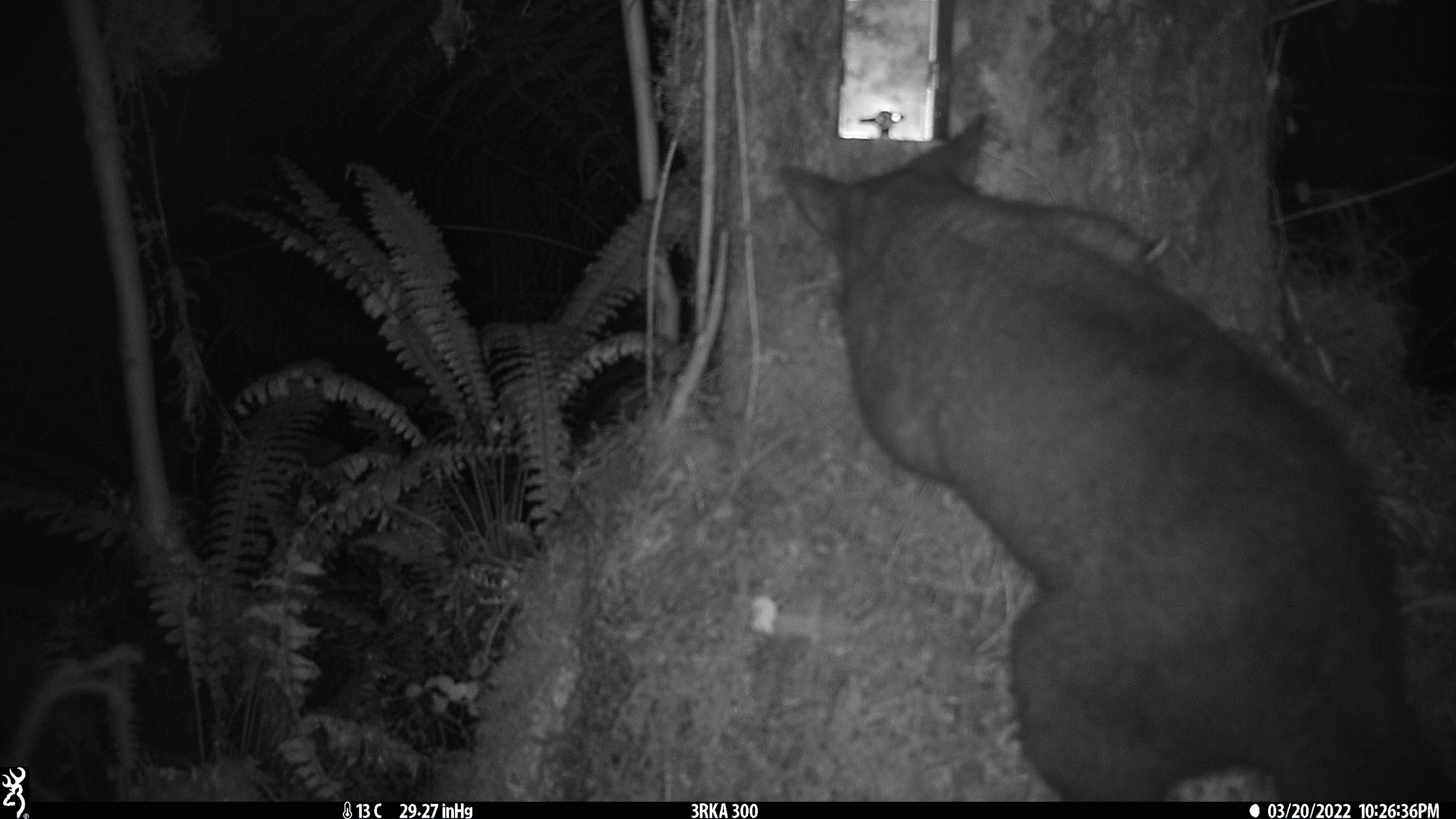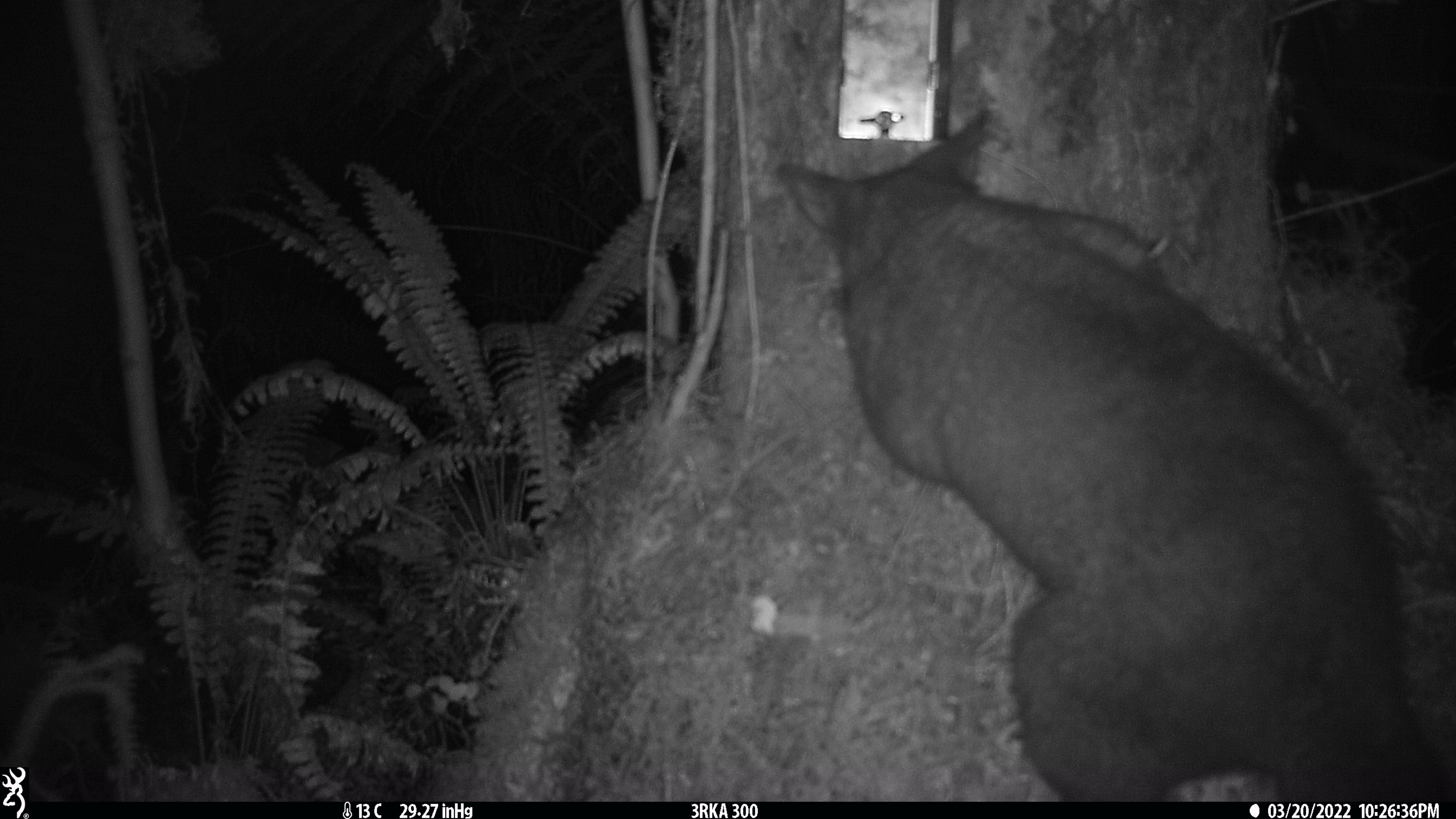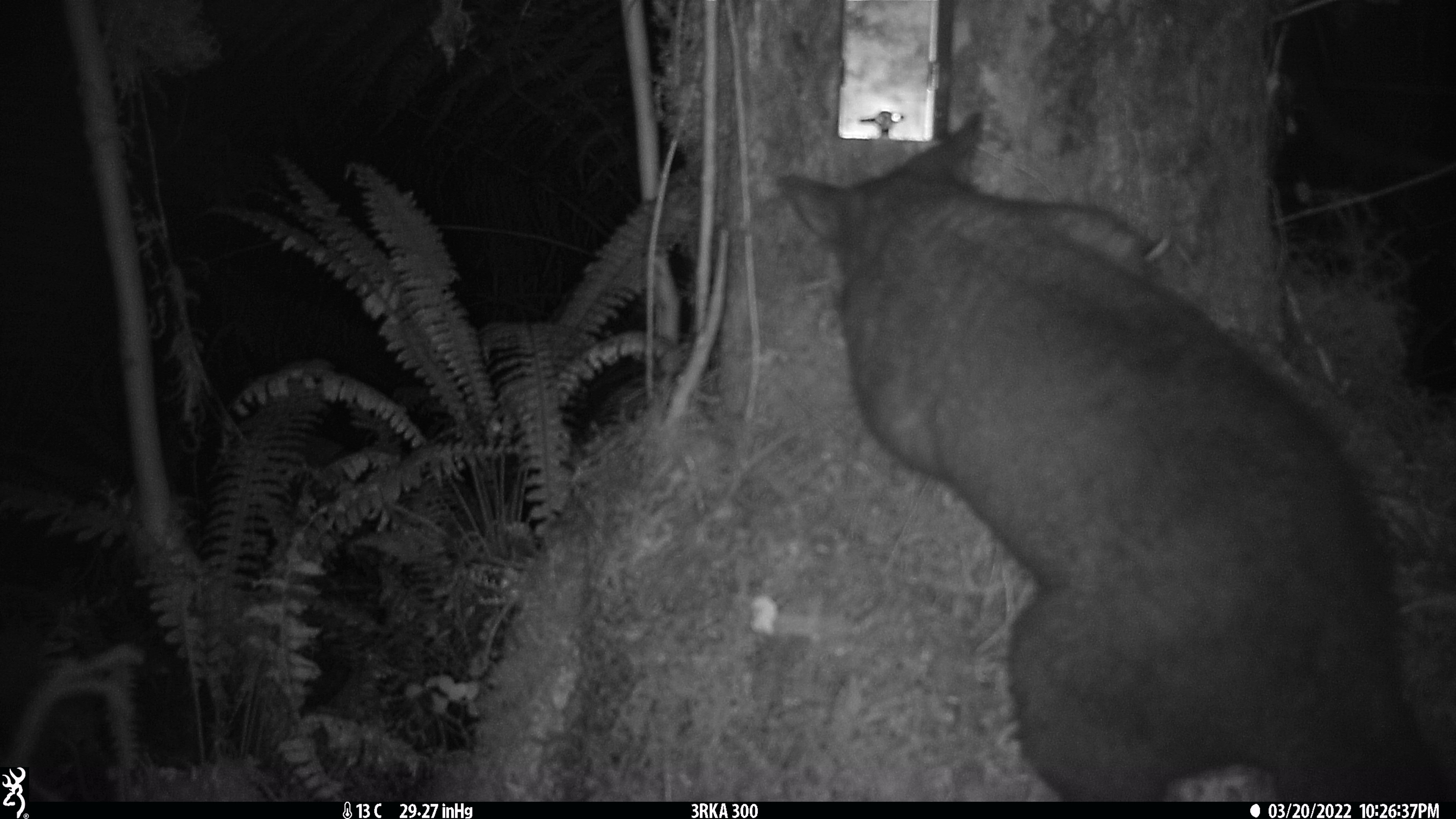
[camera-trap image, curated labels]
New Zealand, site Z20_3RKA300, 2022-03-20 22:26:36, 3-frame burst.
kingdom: Animalia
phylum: Chordata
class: Mammalia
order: Diprotodontia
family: Phalangeridae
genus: Trichosurus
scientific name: Trichosurus vulpecula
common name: common brushtail possum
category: possum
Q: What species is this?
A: Possum (common brushtail possum) (Trichosurus vulpecula).